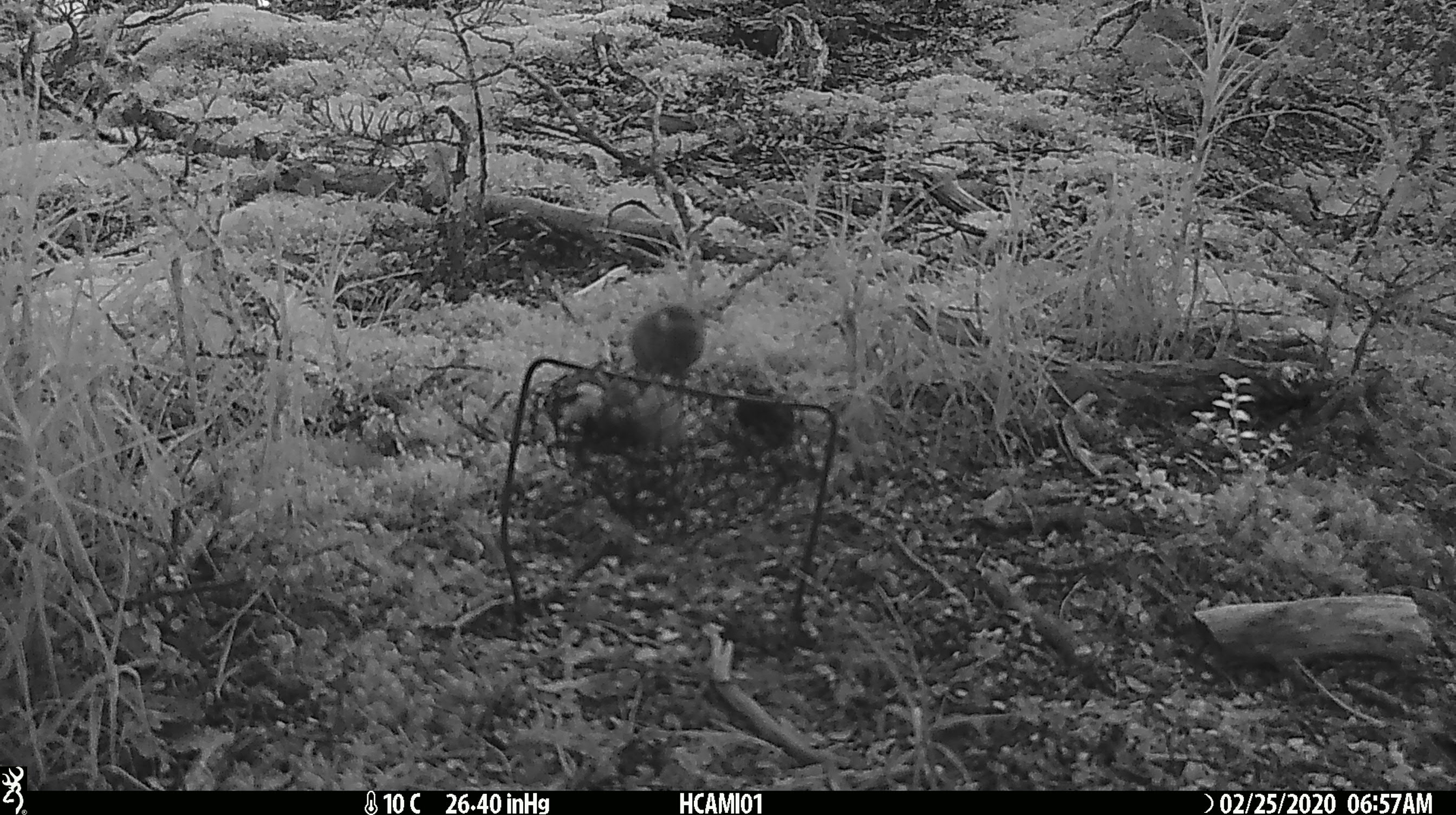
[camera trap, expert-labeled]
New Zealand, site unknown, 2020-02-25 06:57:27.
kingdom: Animalia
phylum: Chordata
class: Mammalia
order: Rodentia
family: Muridae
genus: Mus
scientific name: Mus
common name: mouse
Mouse (Mus).